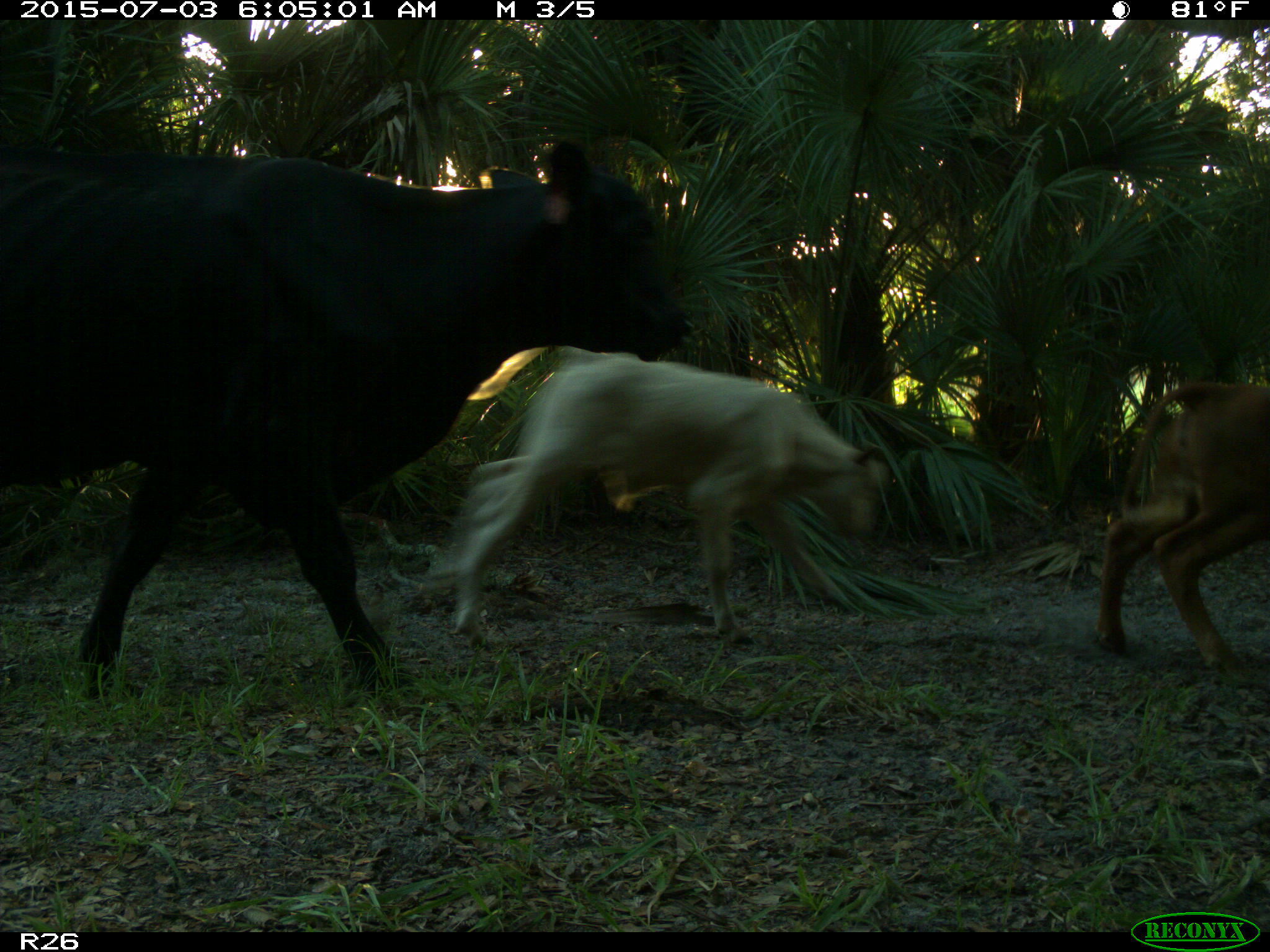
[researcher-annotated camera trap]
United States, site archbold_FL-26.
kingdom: Animalia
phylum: Chordata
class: Mammalia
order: Artiodactyla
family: Bovidae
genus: Bos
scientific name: Bos taurus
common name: domestic cow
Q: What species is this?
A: Bos taurus (domestic cow).